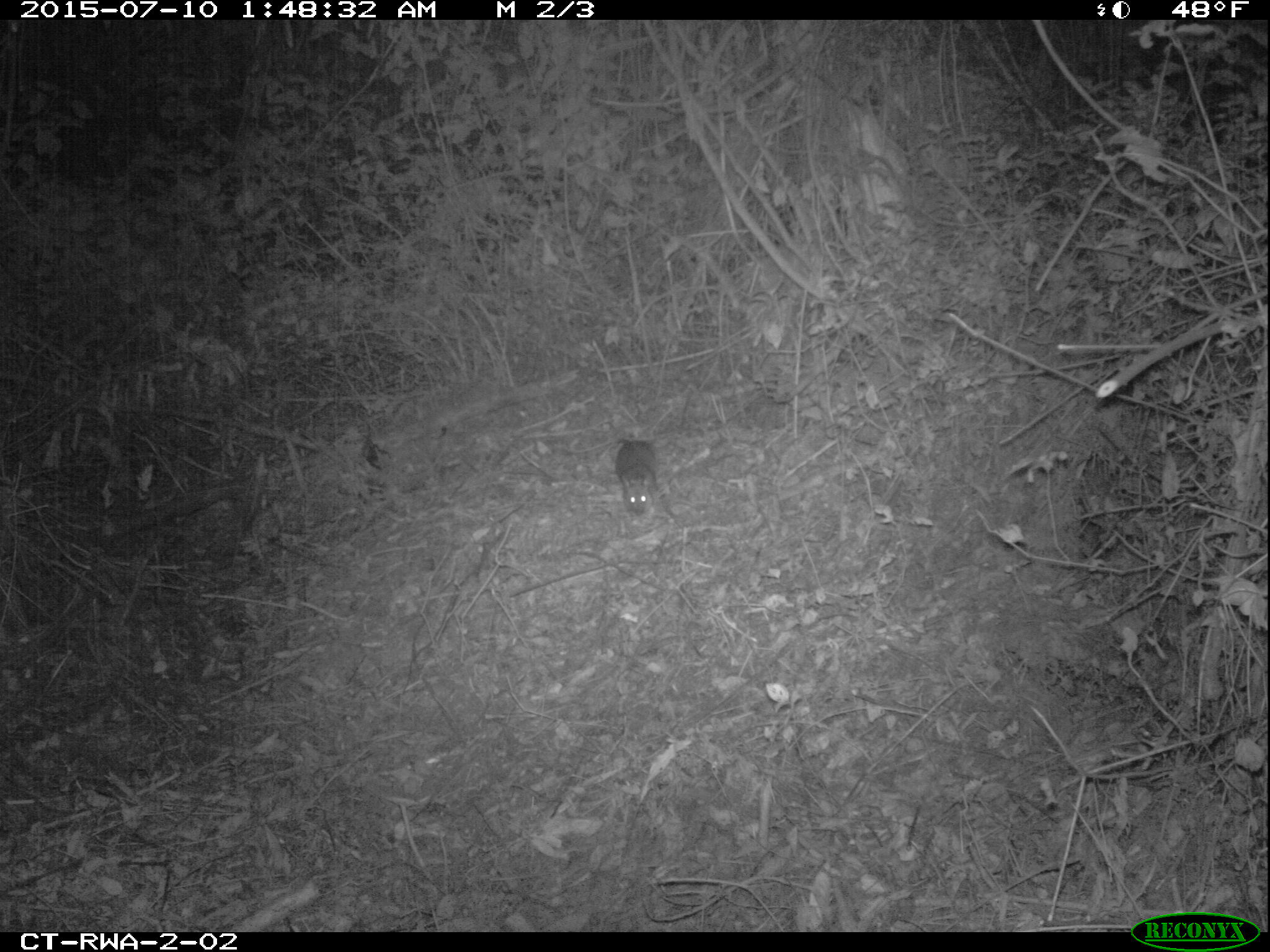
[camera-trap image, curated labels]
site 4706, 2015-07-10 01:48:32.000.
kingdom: Animalia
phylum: Chordata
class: Mammalia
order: Rodentia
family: Nesomyidae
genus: Cricetomys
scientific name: Cricetomys gambianus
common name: african giant pouched rat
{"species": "Cricetomys gambianus (african giant pouched rat)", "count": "1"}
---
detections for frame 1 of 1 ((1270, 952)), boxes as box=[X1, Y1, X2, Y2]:
cricetomys gambianus: box=[613, 436, 660, 517]